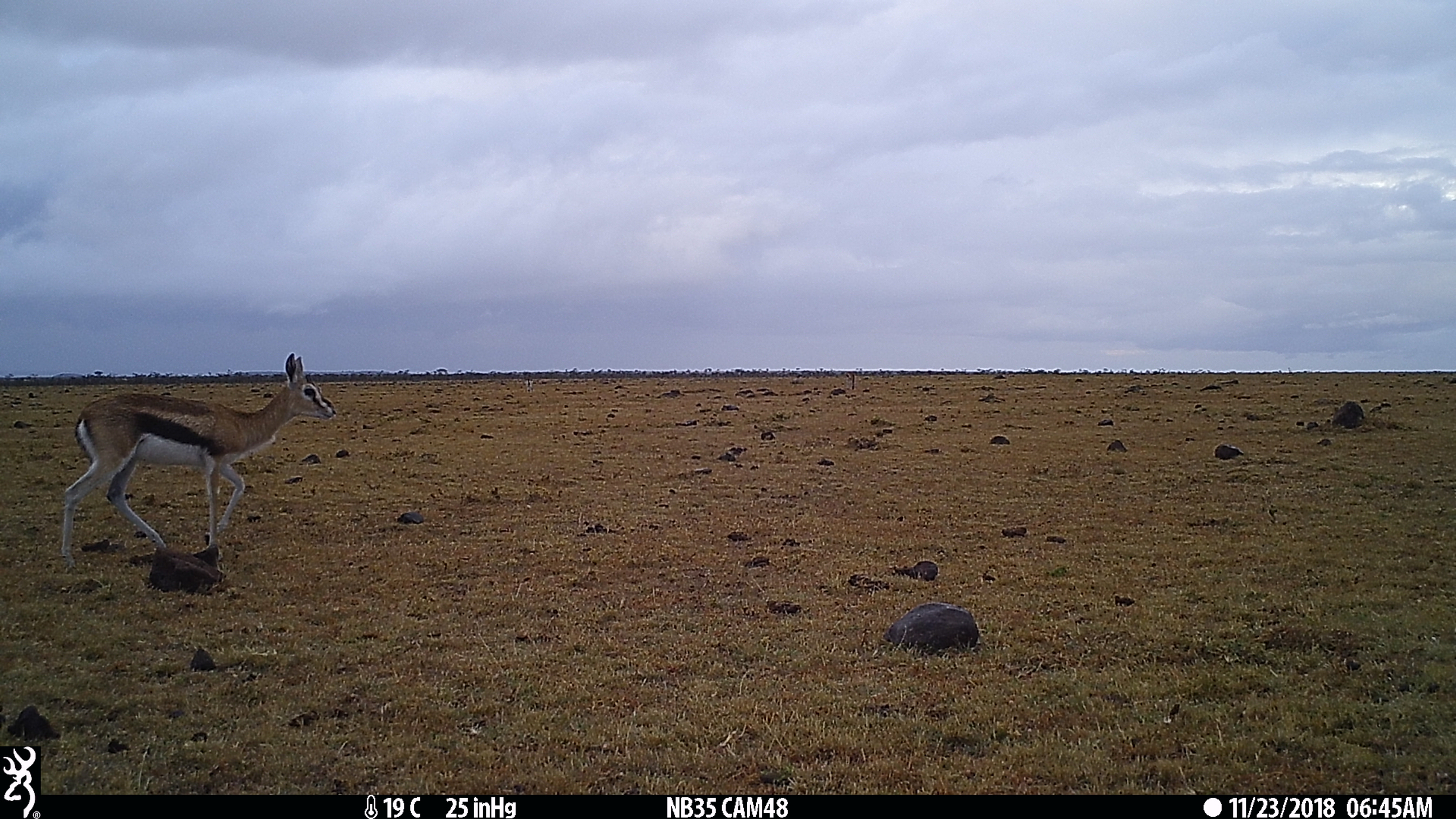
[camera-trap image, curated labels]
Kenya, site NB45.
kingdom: Animalia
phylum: Chordata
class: Mammalia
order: Artiodactyla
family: Bovidae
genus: Eudorcas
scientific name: Eudorcas thomsonii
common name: thomon's gazelle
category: gazelle thomsons